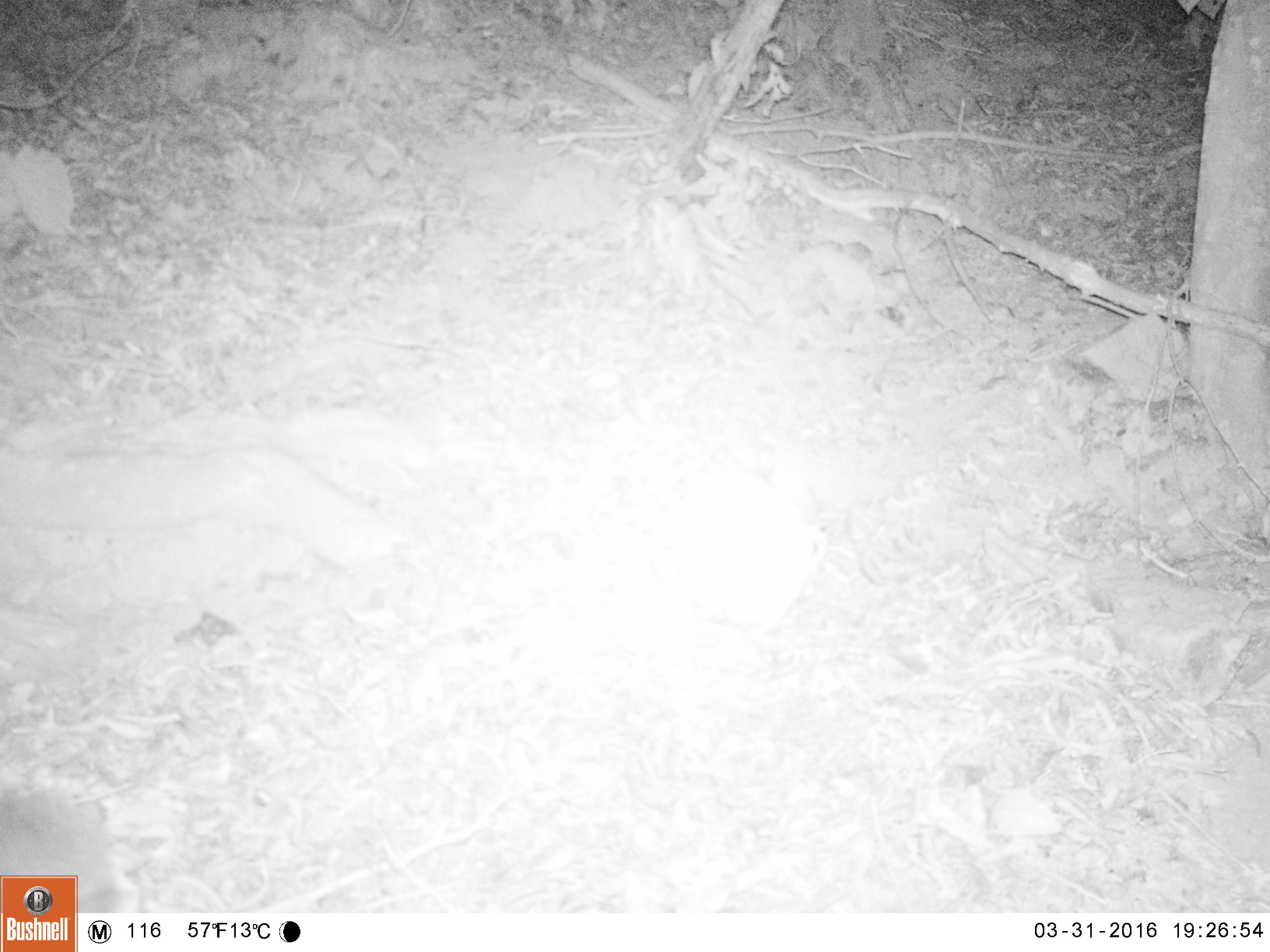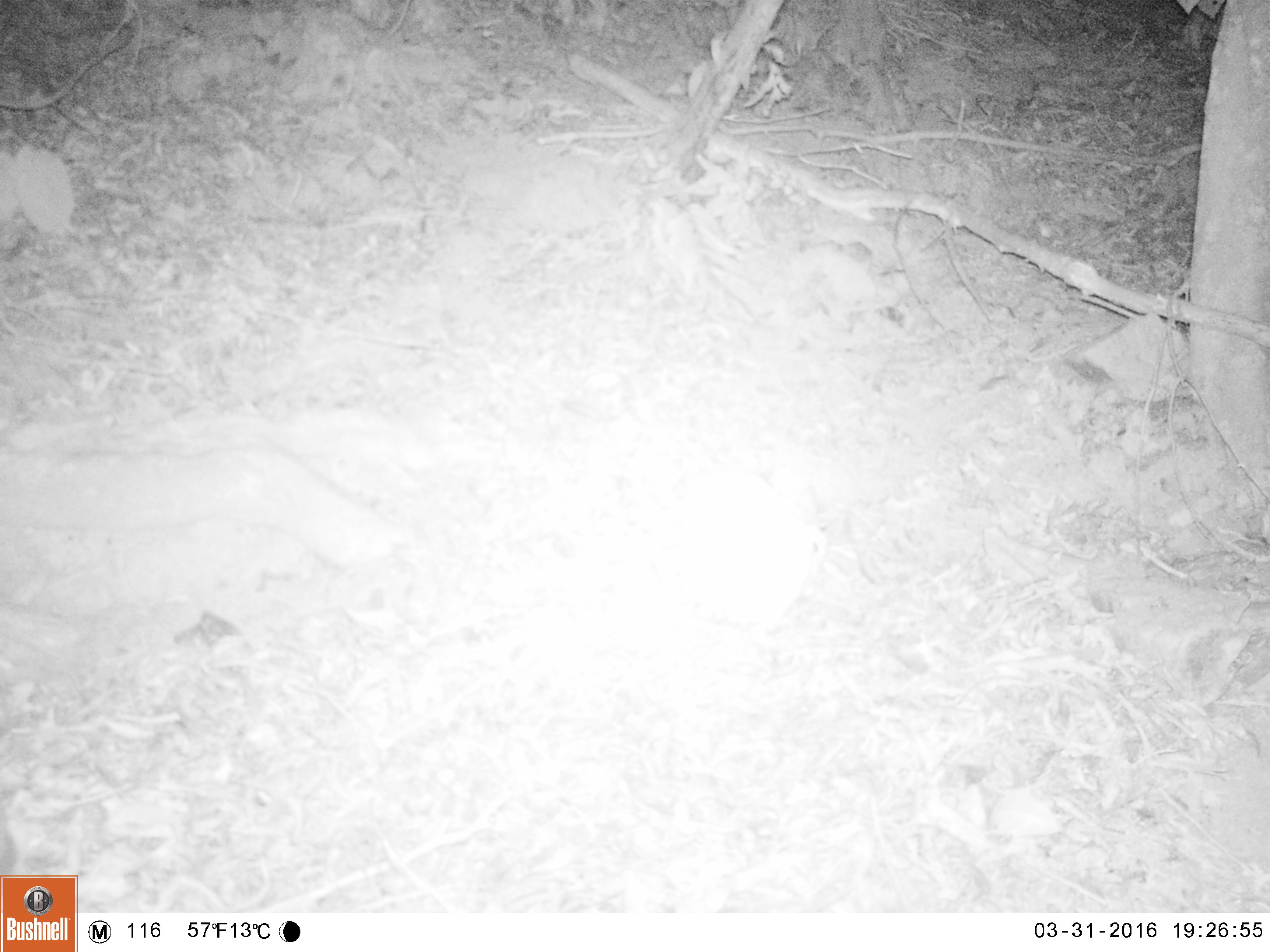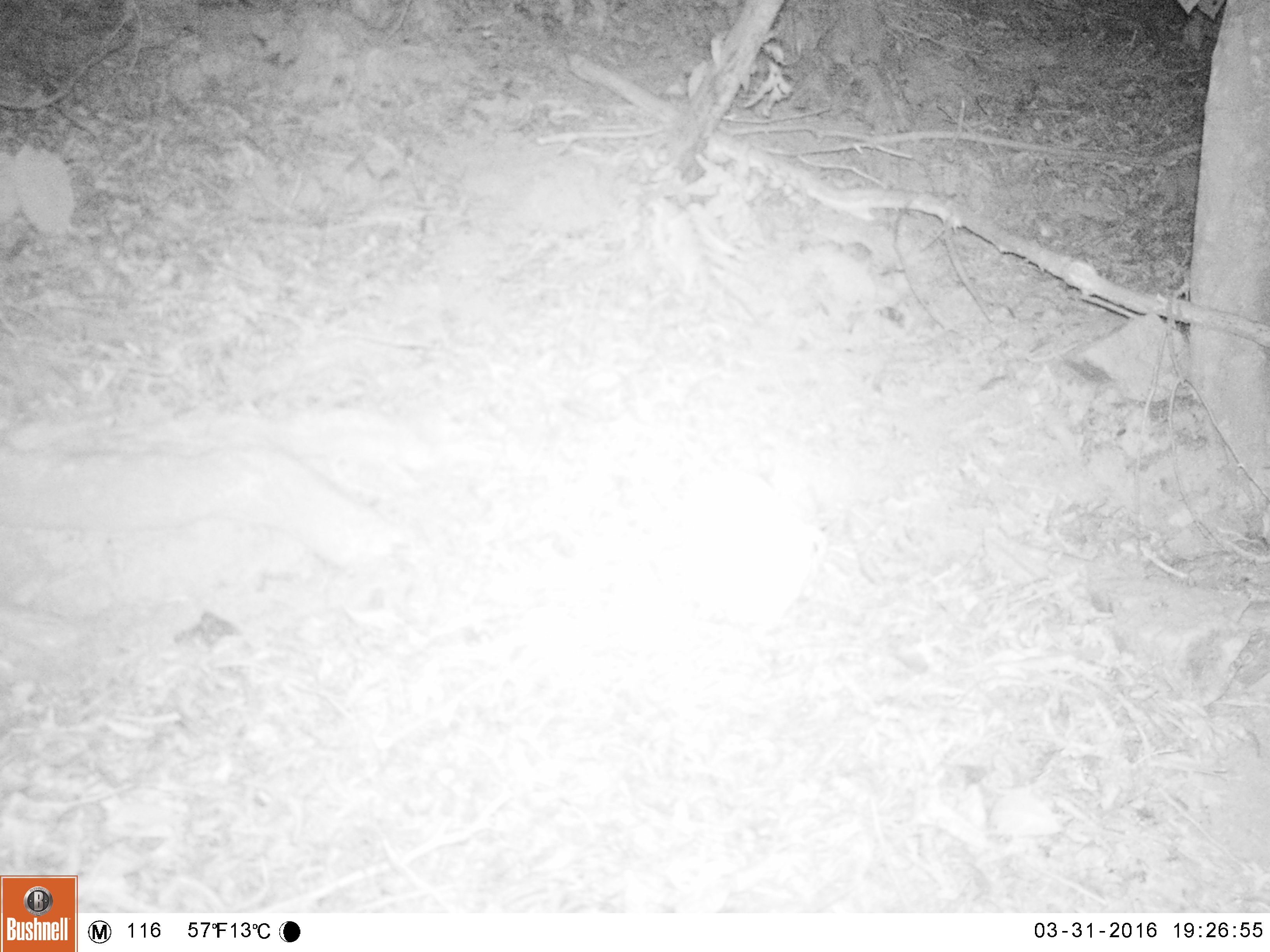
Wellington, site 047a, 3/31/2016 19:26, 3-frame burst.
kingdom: Animalia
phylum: Chordata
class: Mammalia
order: Eulipotyphla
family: Erinaceidae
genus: Erinaceus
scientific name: Erinaceus europaeus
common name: hedgehog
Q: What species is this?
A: Hedgehog (Erinaceus europaeus).